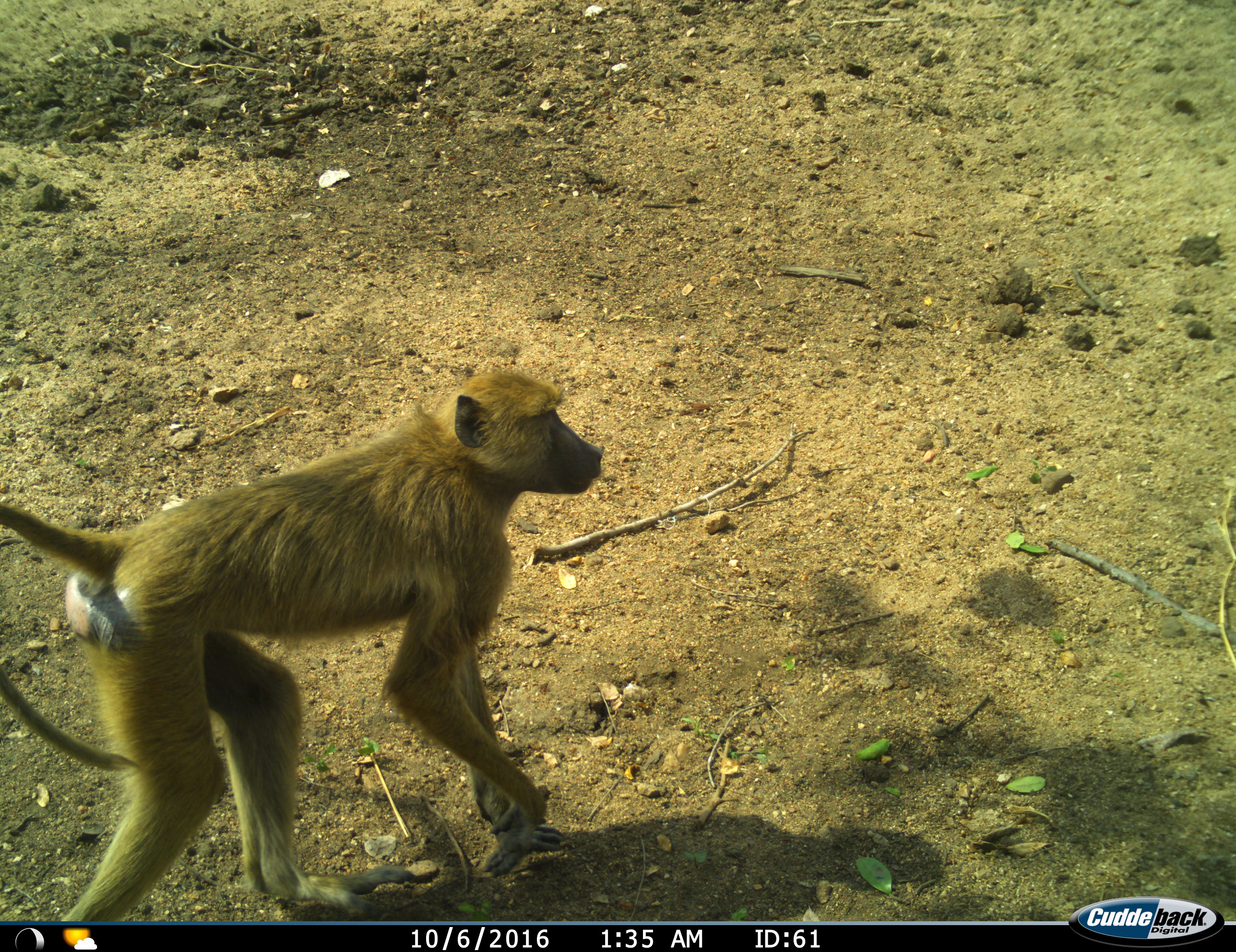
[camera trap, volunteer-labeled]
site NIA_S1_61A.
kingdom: Animalia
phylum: Chordata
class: Mammalia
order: Primates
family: Cercopithecidae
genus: Papio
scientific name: Papio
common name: baboon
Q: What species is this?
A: Baboon (Papio).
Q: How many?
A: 1.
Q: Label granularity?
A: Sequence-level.